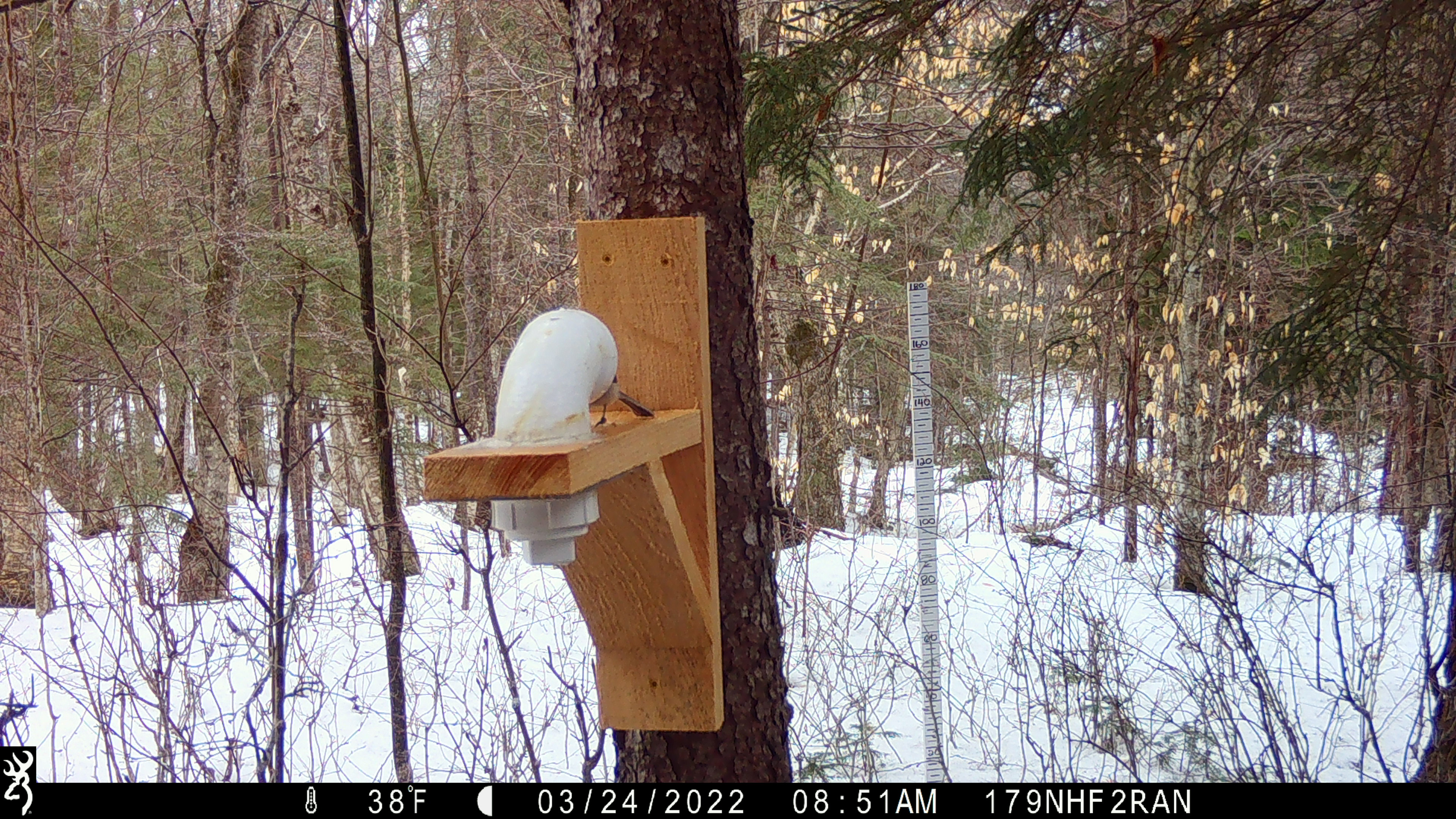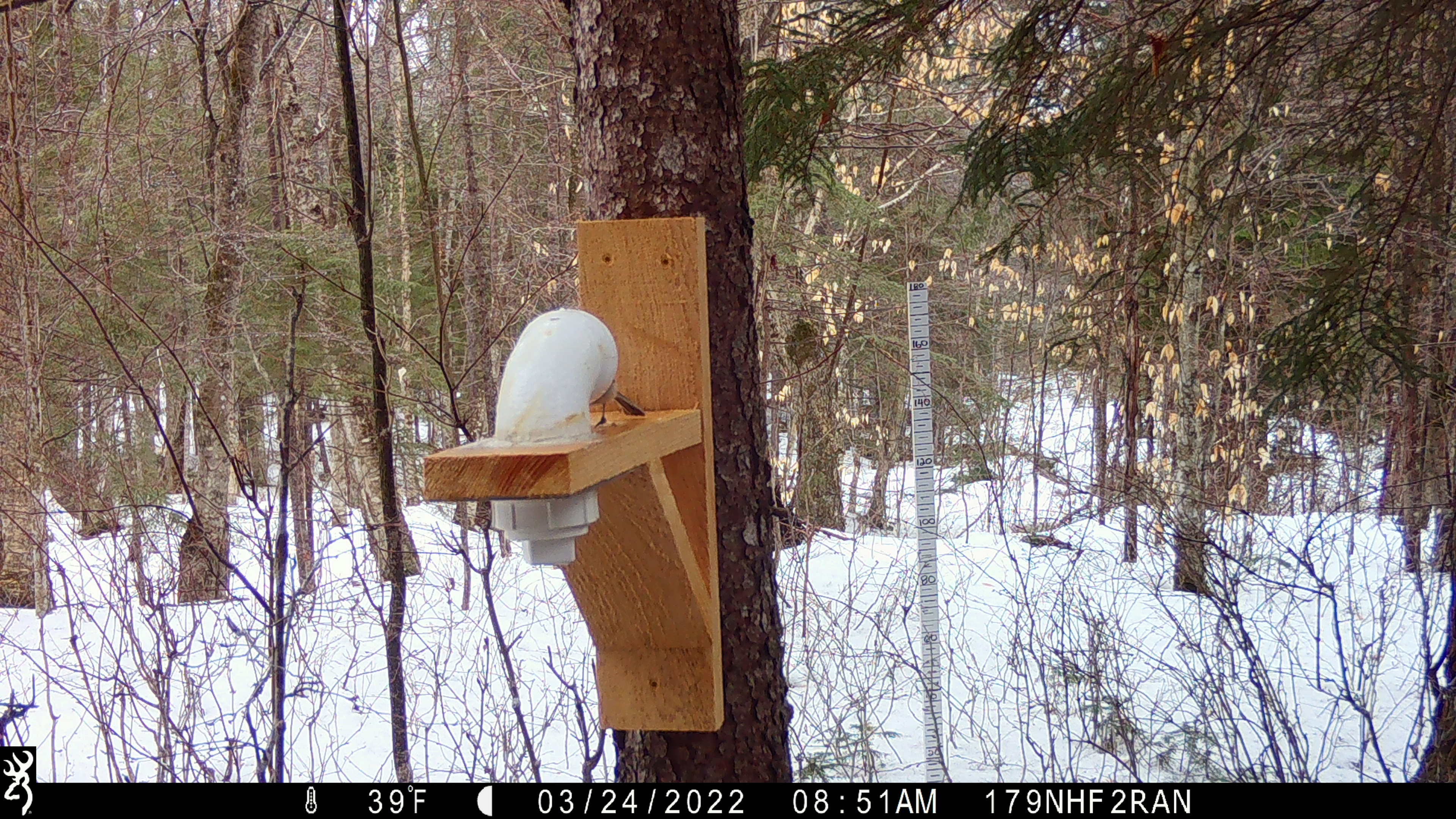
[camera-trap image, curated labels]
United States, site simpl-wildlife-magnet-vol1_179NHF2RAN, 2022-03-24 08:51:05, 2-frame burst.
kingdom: Animalia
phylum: Chordata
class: Aves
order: Passeriformes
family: Paridae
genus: Poecile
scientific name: Poecile atricapillus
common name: black-capped chickadee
Black-capped chickadee (Poecile atricapillus).